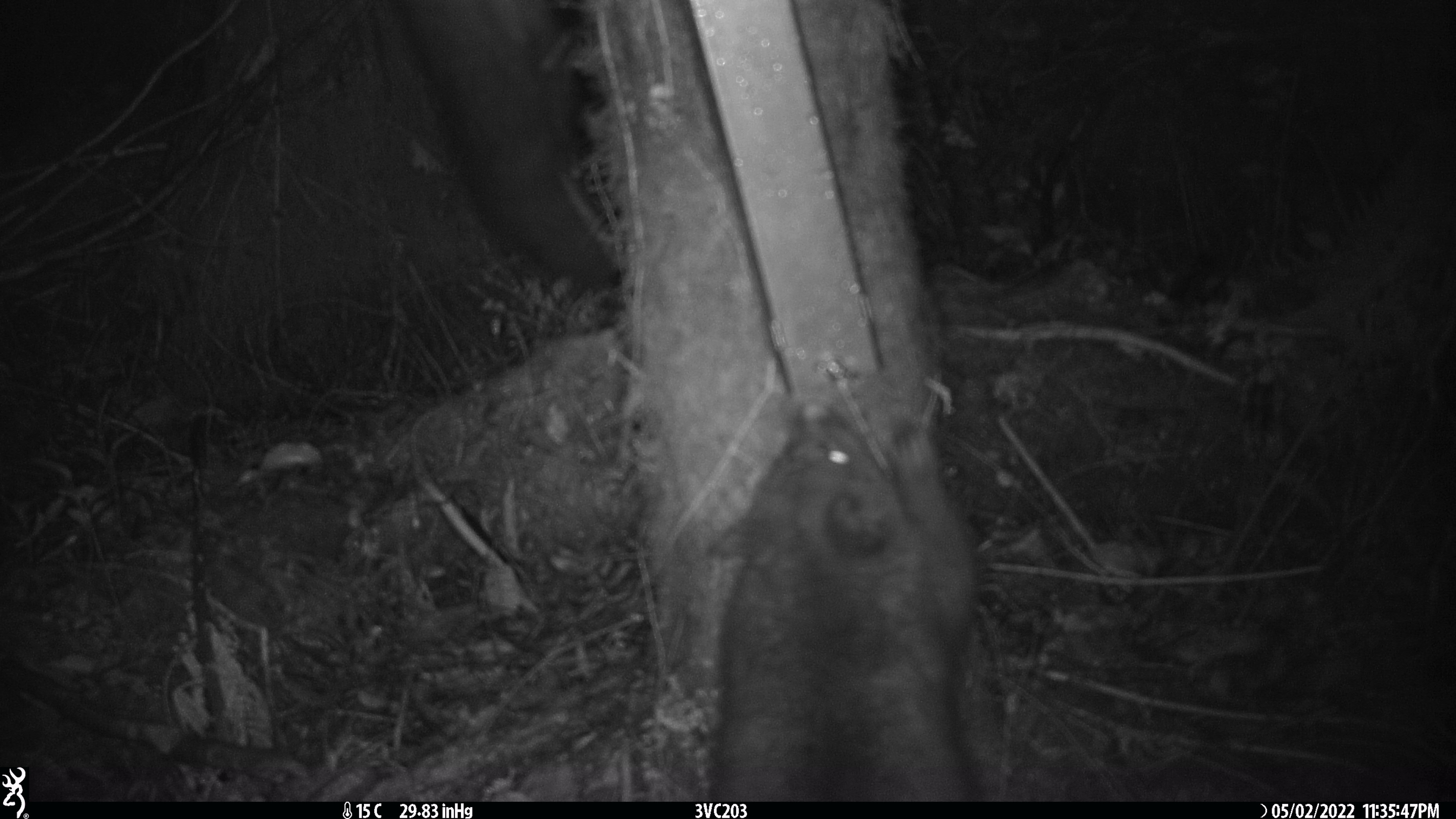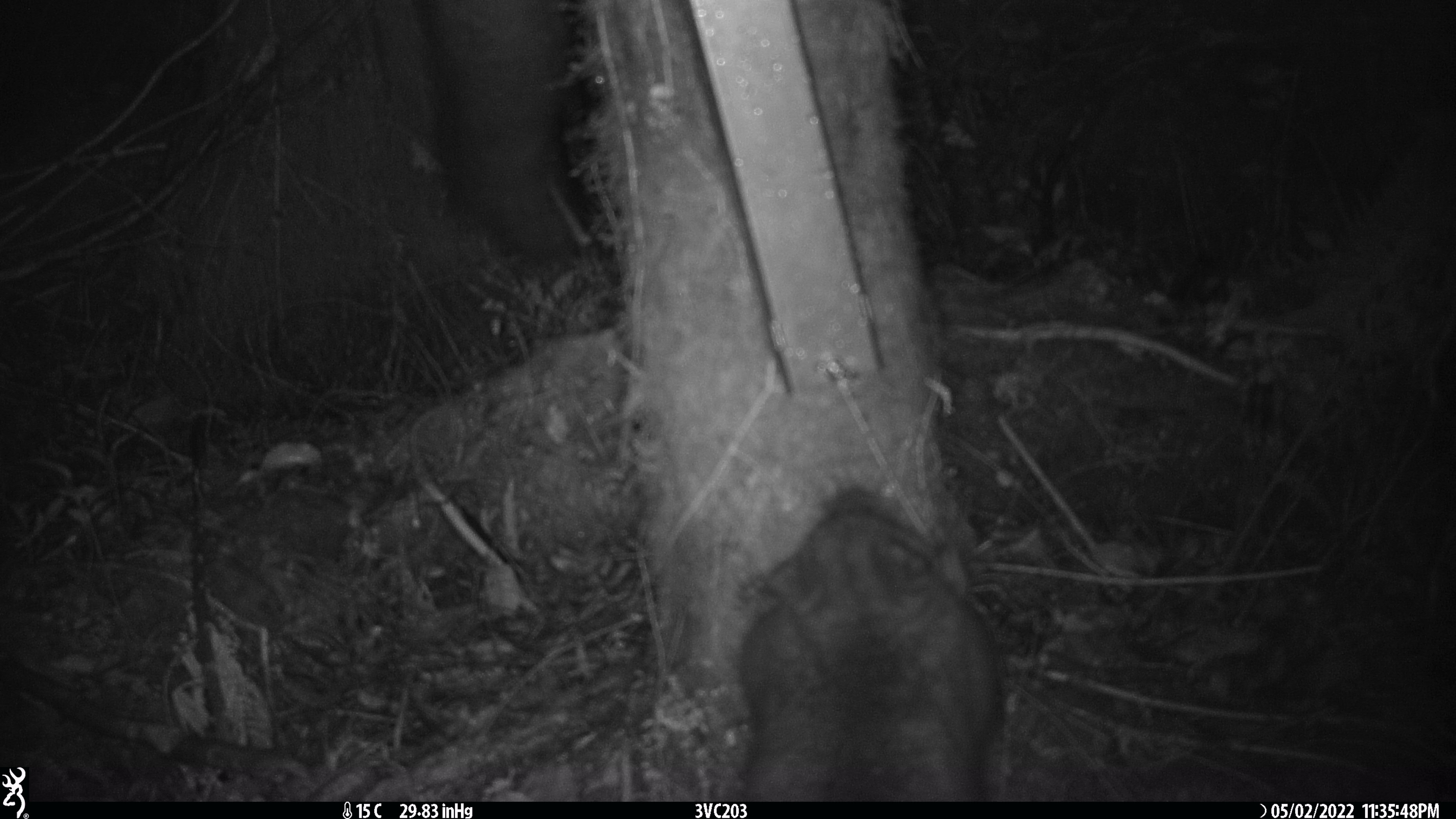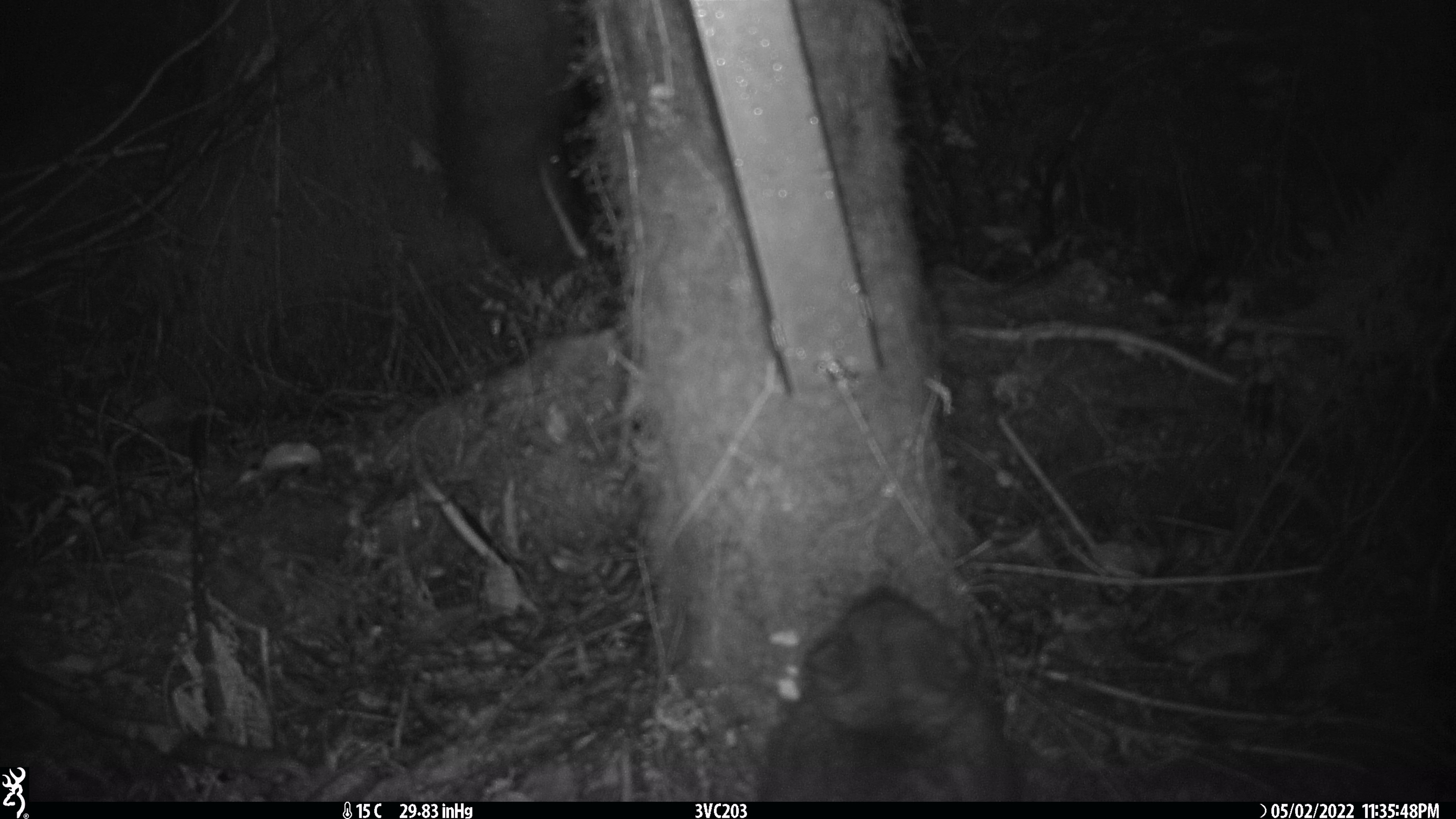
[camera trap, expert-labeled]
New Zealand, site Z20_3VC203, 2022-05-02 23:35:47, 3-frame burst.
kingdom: Animalia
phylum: Chordata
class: Mammalia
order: Diprotodontia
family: Phalangeridae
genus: Trichosurus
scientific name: Trichosurus vulpecula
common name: common brushtail possum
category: possum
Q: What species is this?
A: Possum (common brushtail possum) (Trichosurus vulpecula).